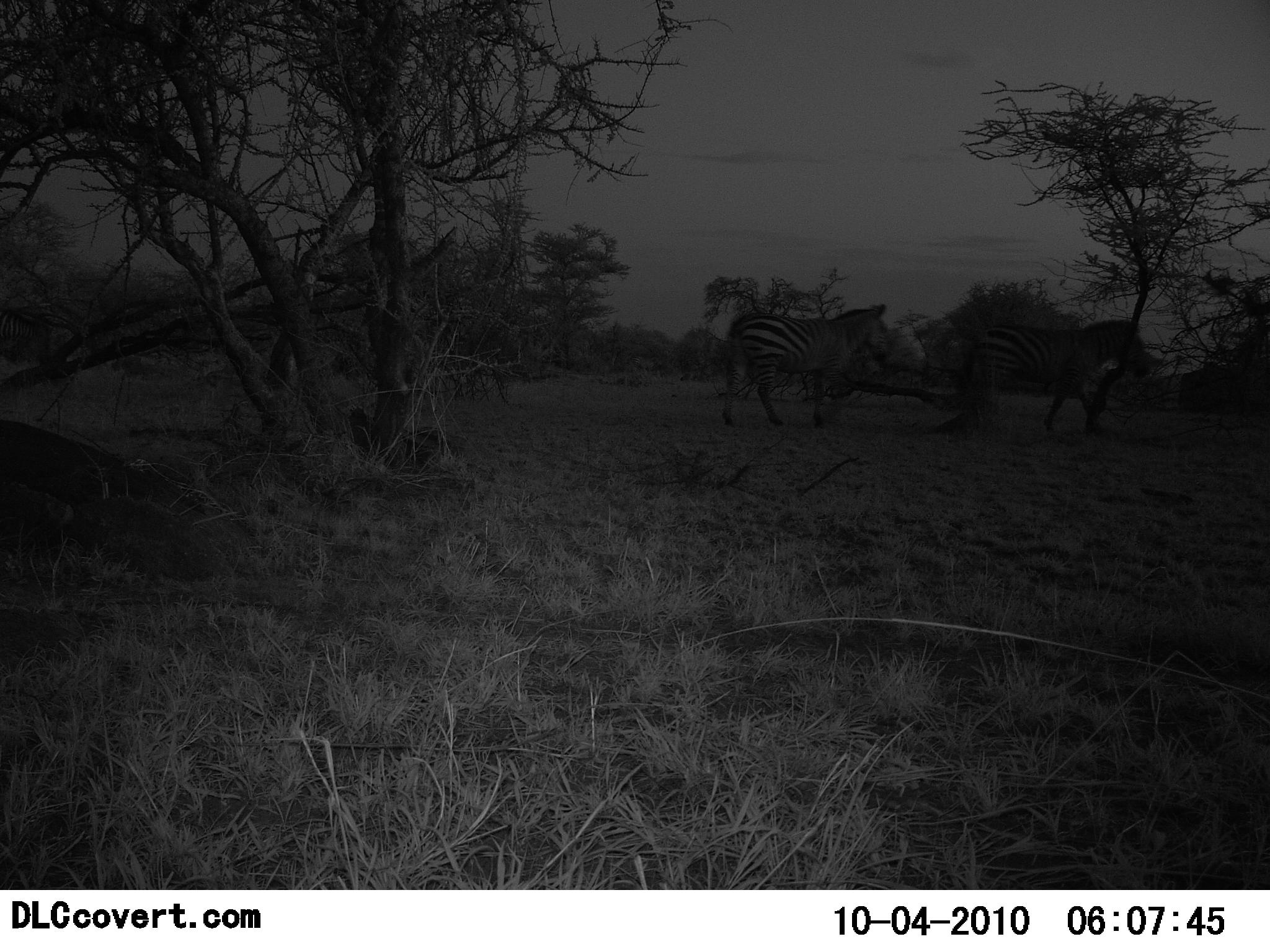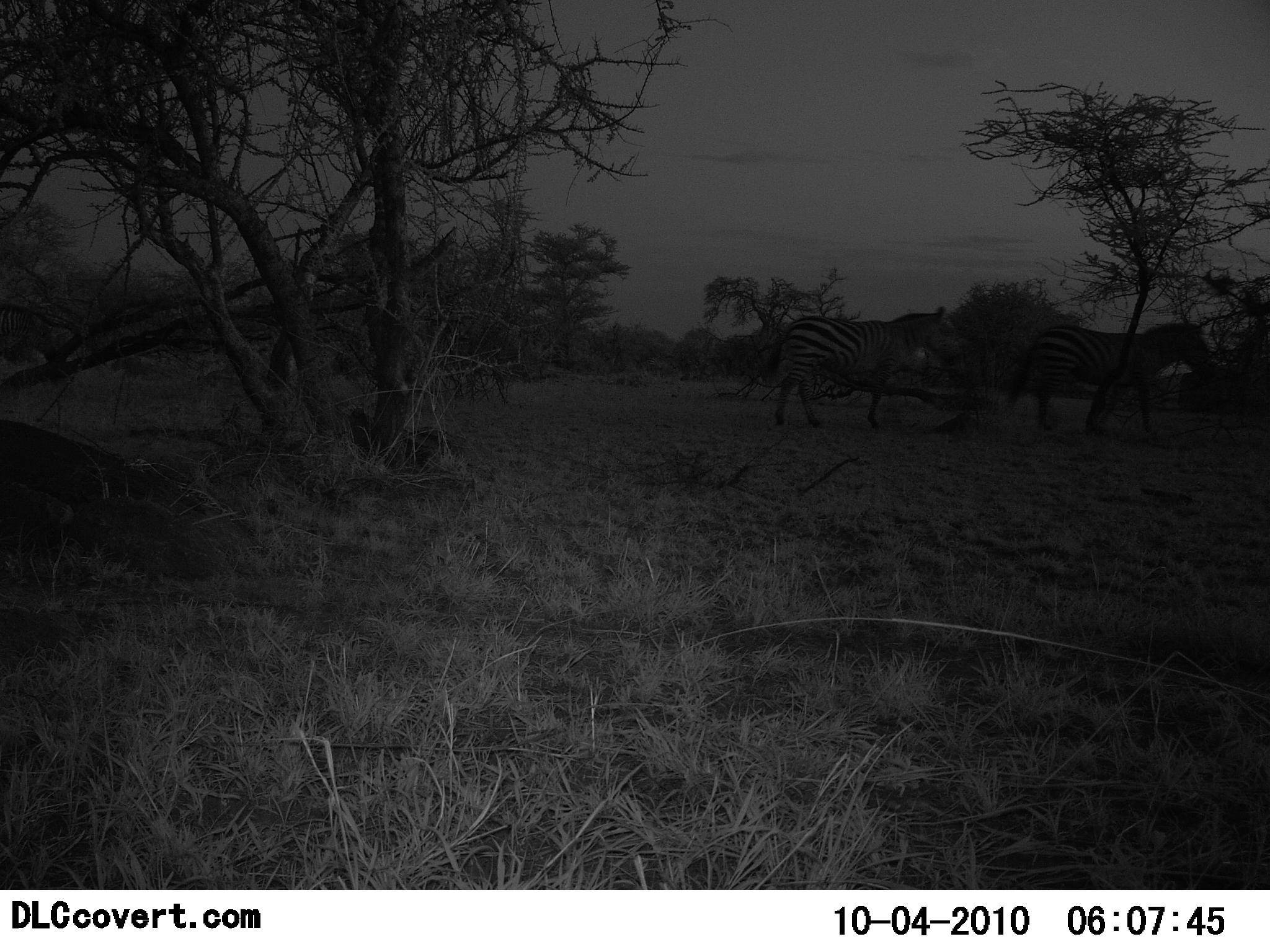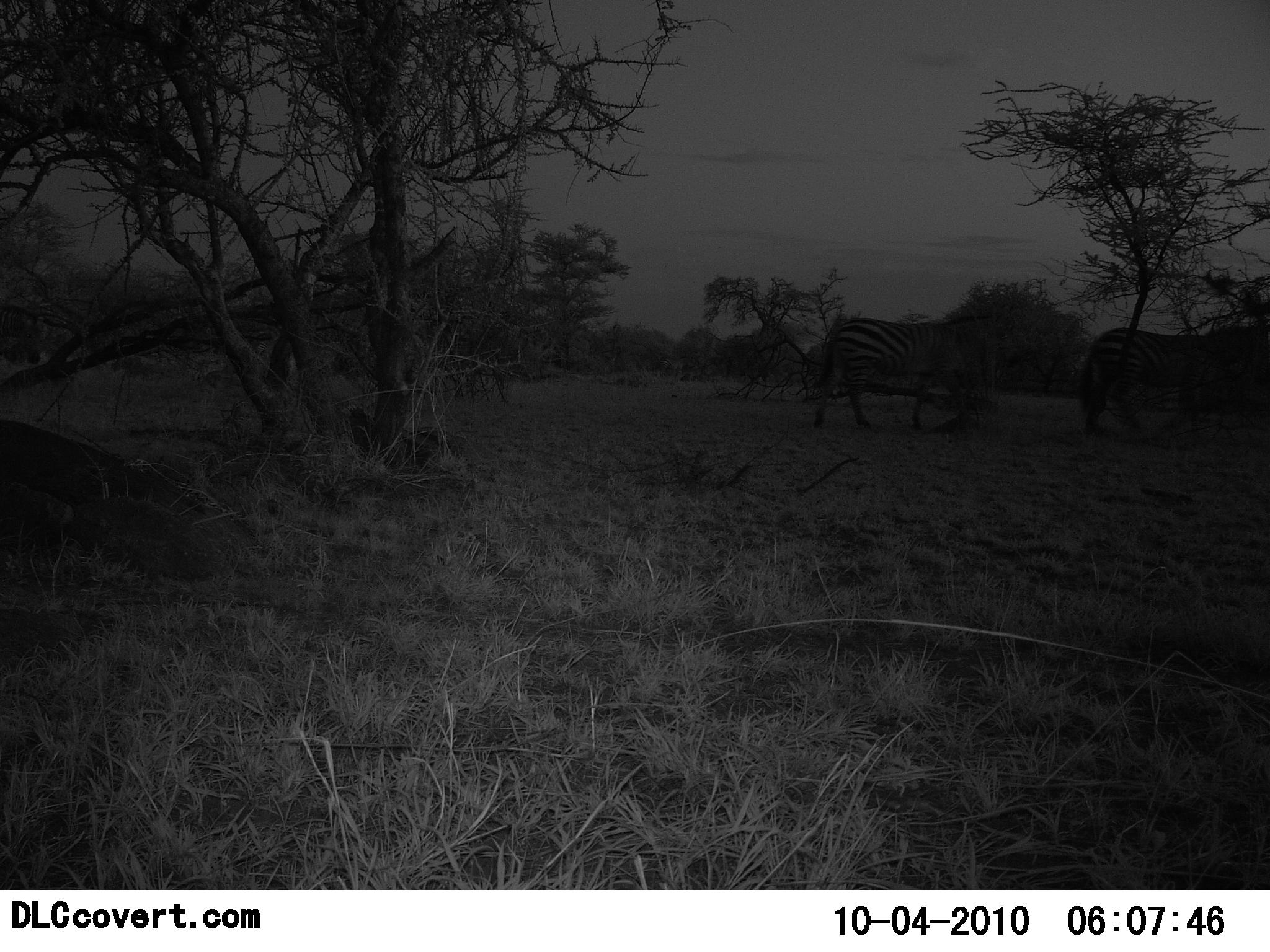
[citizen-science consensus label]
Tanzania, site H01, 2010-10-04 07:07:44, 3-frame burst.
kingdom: Animalia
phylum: Chordata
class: Mammalia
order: Perissodactyla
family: Equidae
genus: Equus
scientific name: Equus quagga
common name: plains zebra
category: zebra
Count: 2.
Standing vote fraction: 7%.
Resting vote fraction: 0%.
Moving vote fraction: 100%.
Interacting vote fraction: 0%.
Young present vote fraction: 0%.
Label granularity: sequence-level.